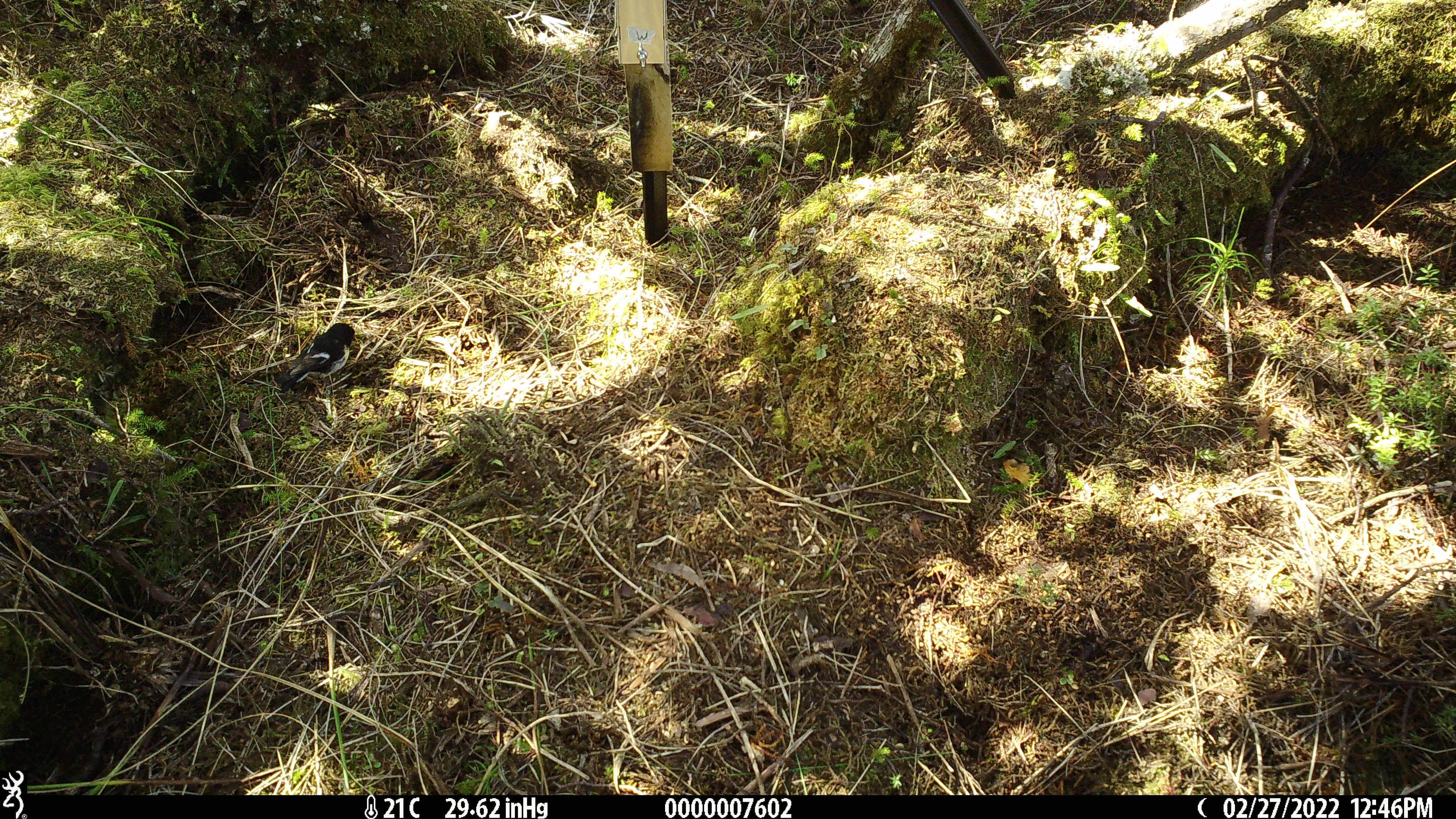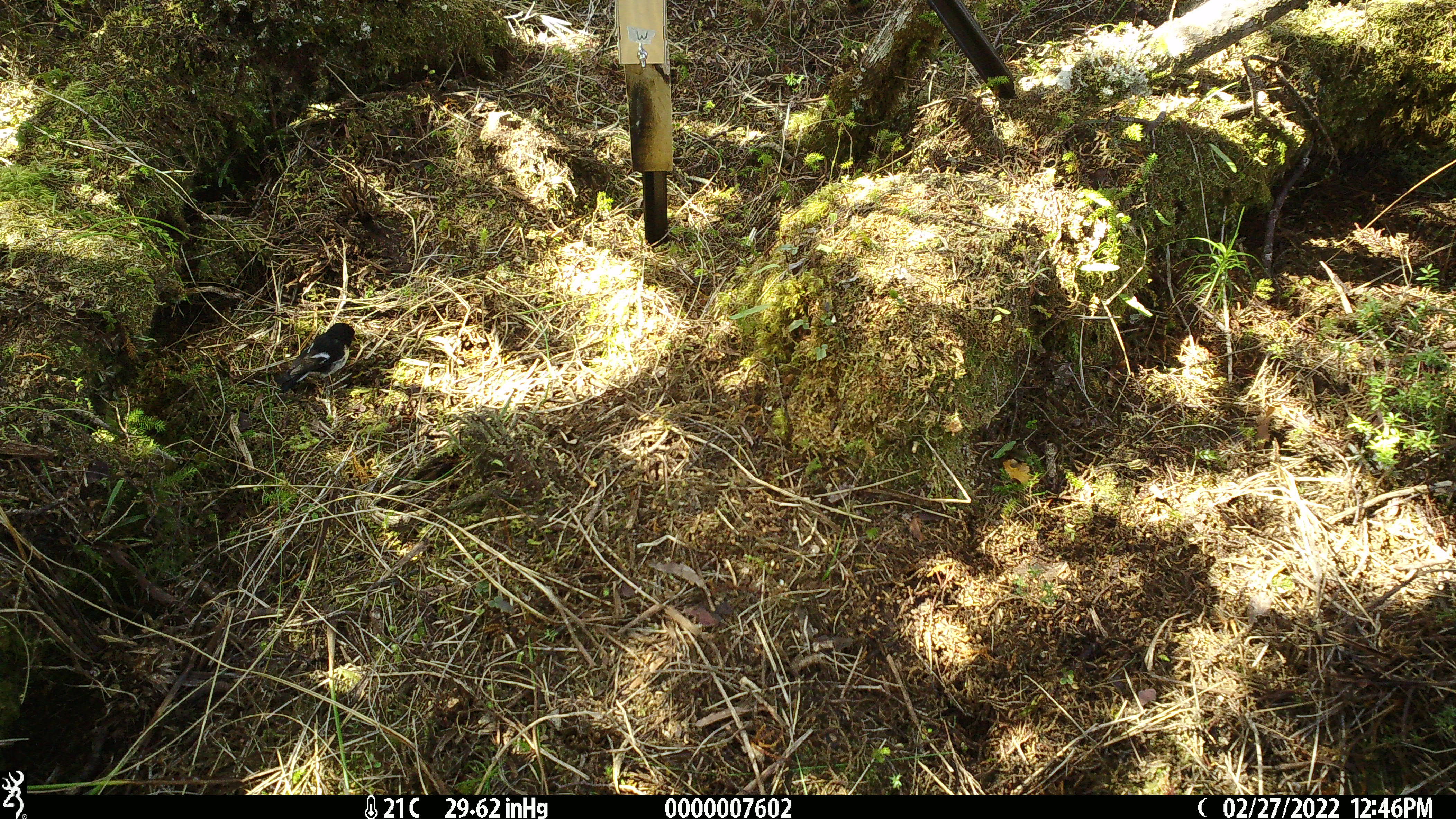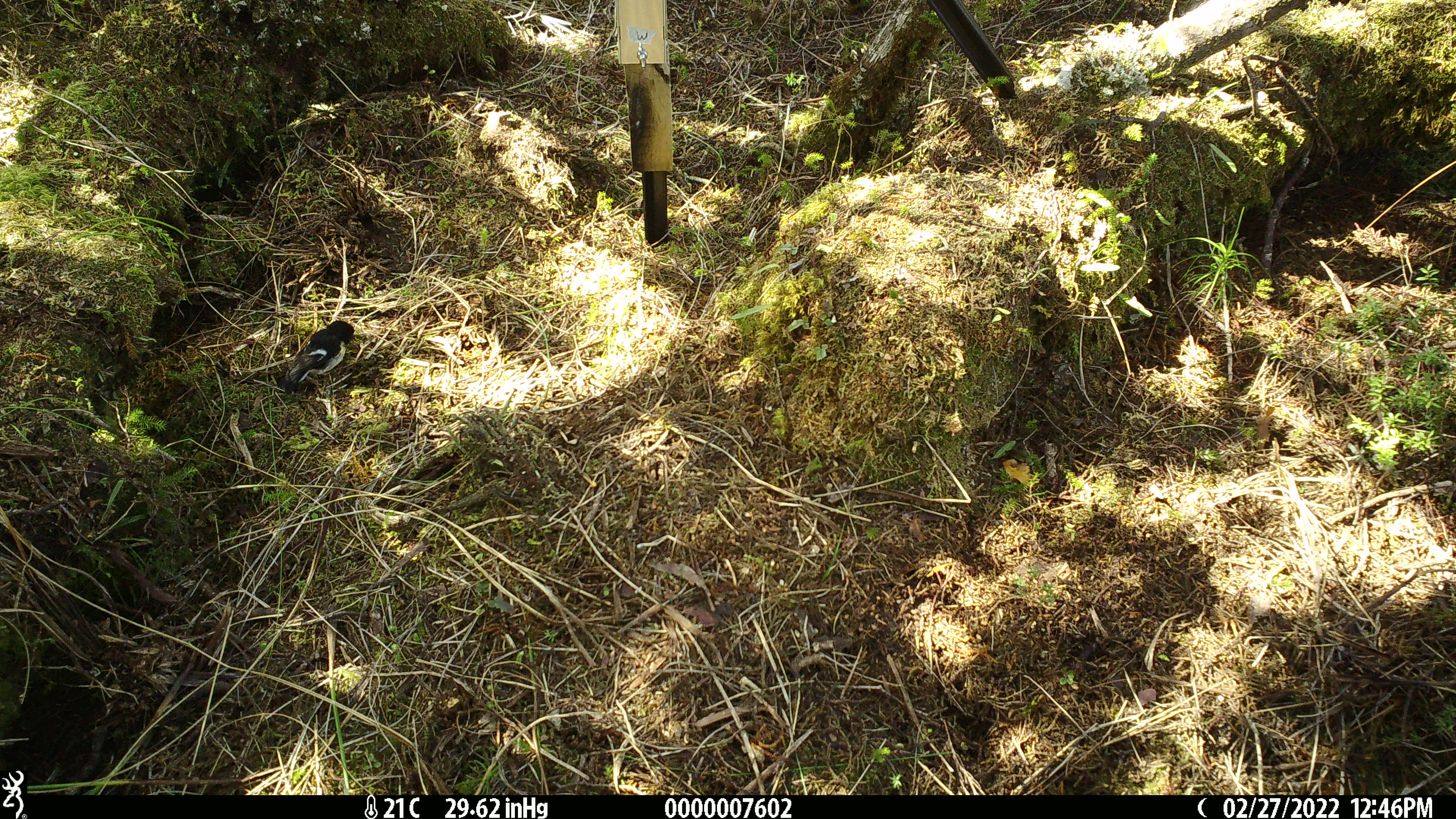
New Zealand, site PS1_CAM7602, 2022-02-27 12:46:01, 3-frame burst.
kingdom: Animalia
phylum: Chordata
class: Aves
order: Passeriformes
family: Petroicidae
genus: Petroica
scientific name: Petroica macrocephala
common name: tomtit